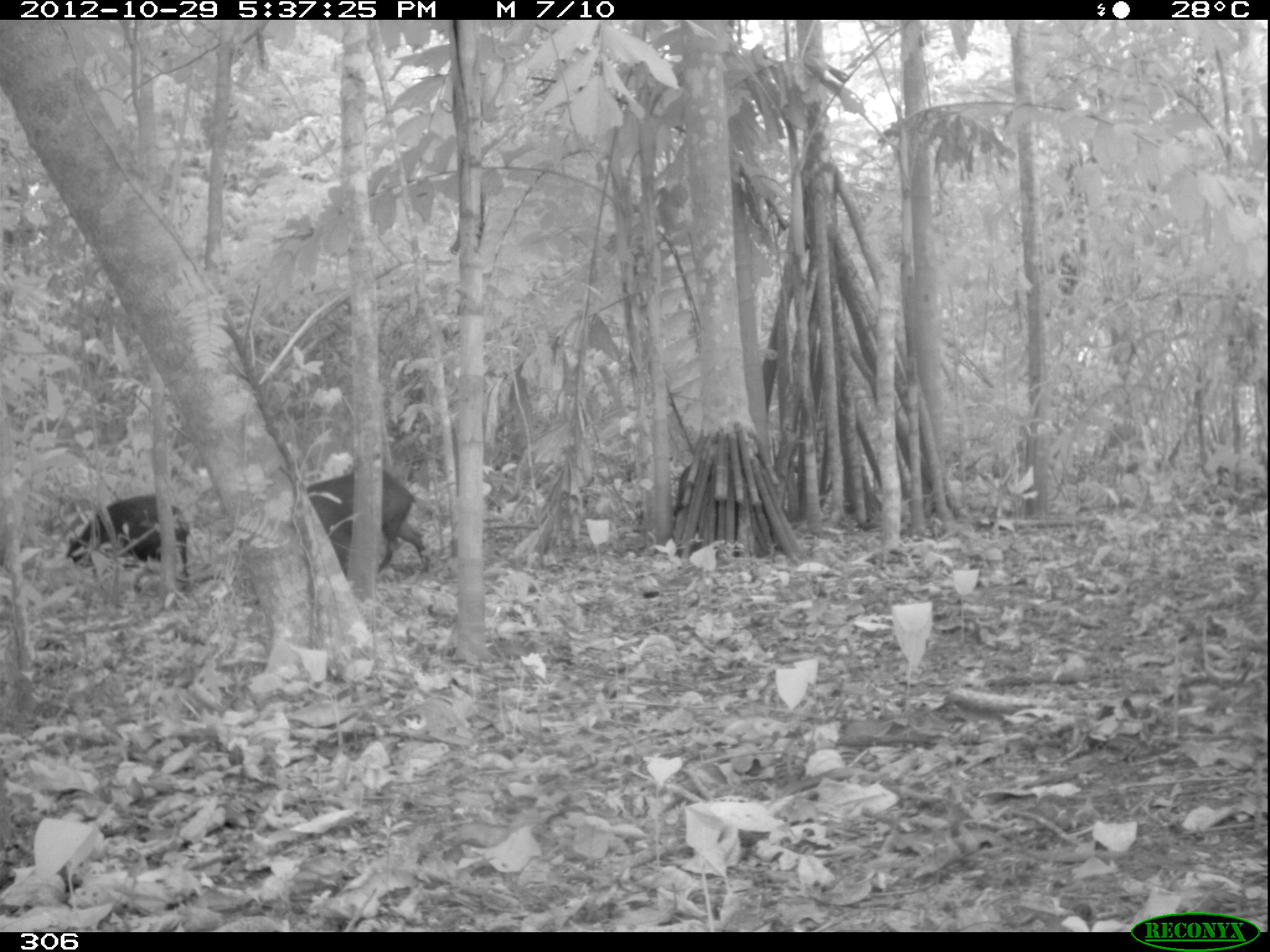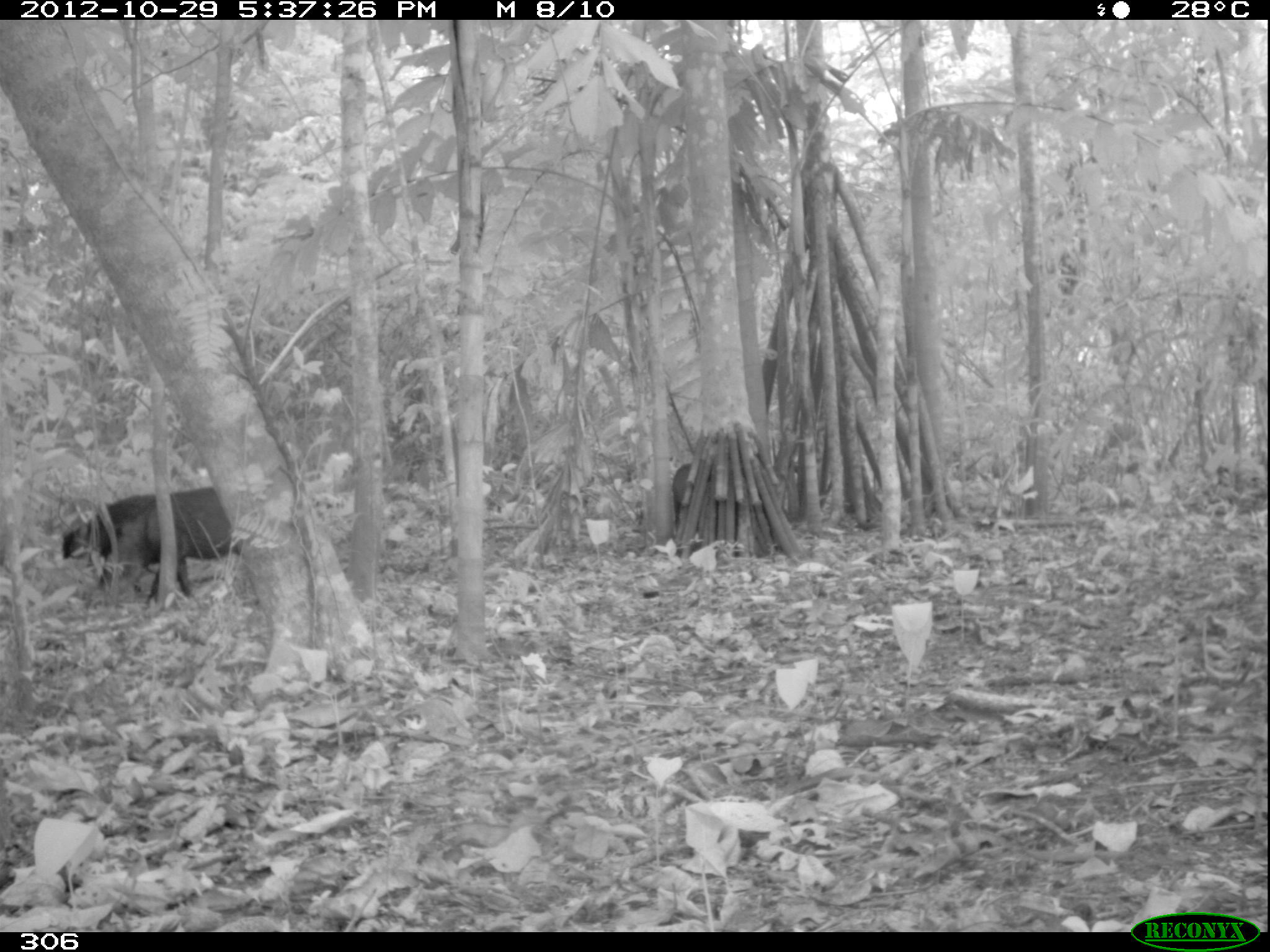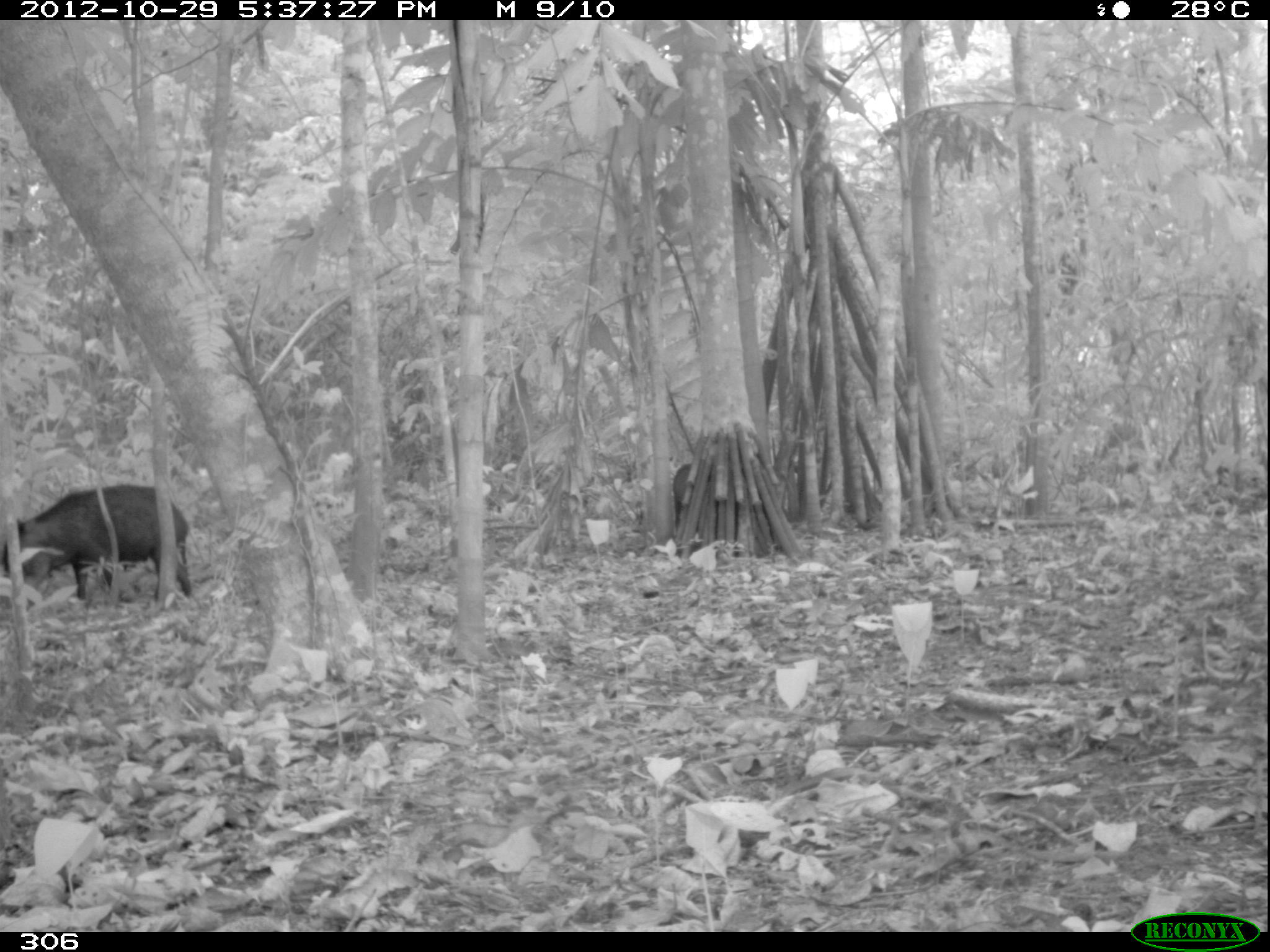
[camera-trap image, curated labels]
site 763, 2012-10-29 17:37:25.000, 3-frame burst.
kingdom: Animalia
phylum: Chordata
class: Mammalia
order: Artiodactyla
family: Tayassuidae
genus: Tayassu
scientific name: Tayassu pecari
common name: white-lipped peccary